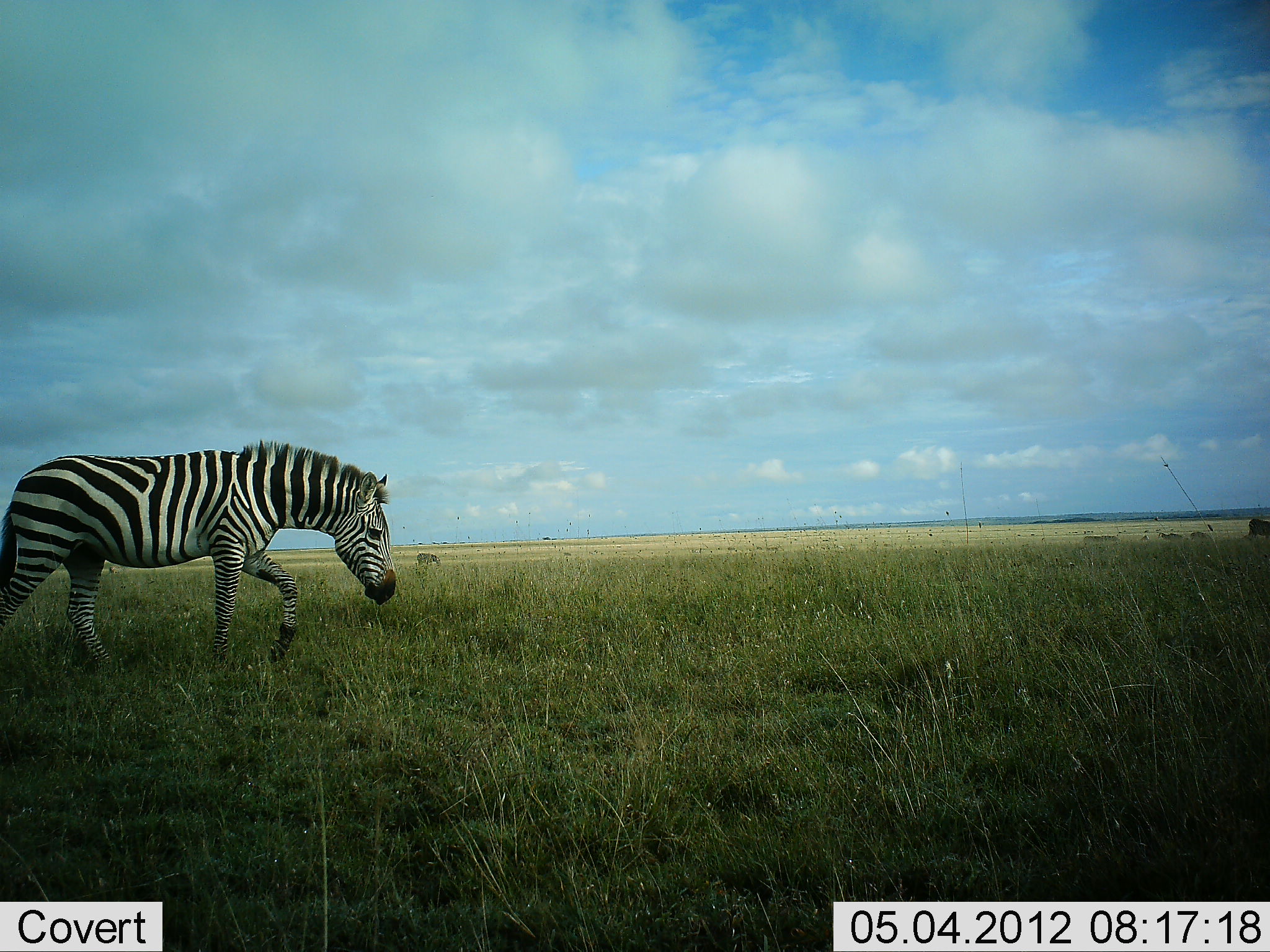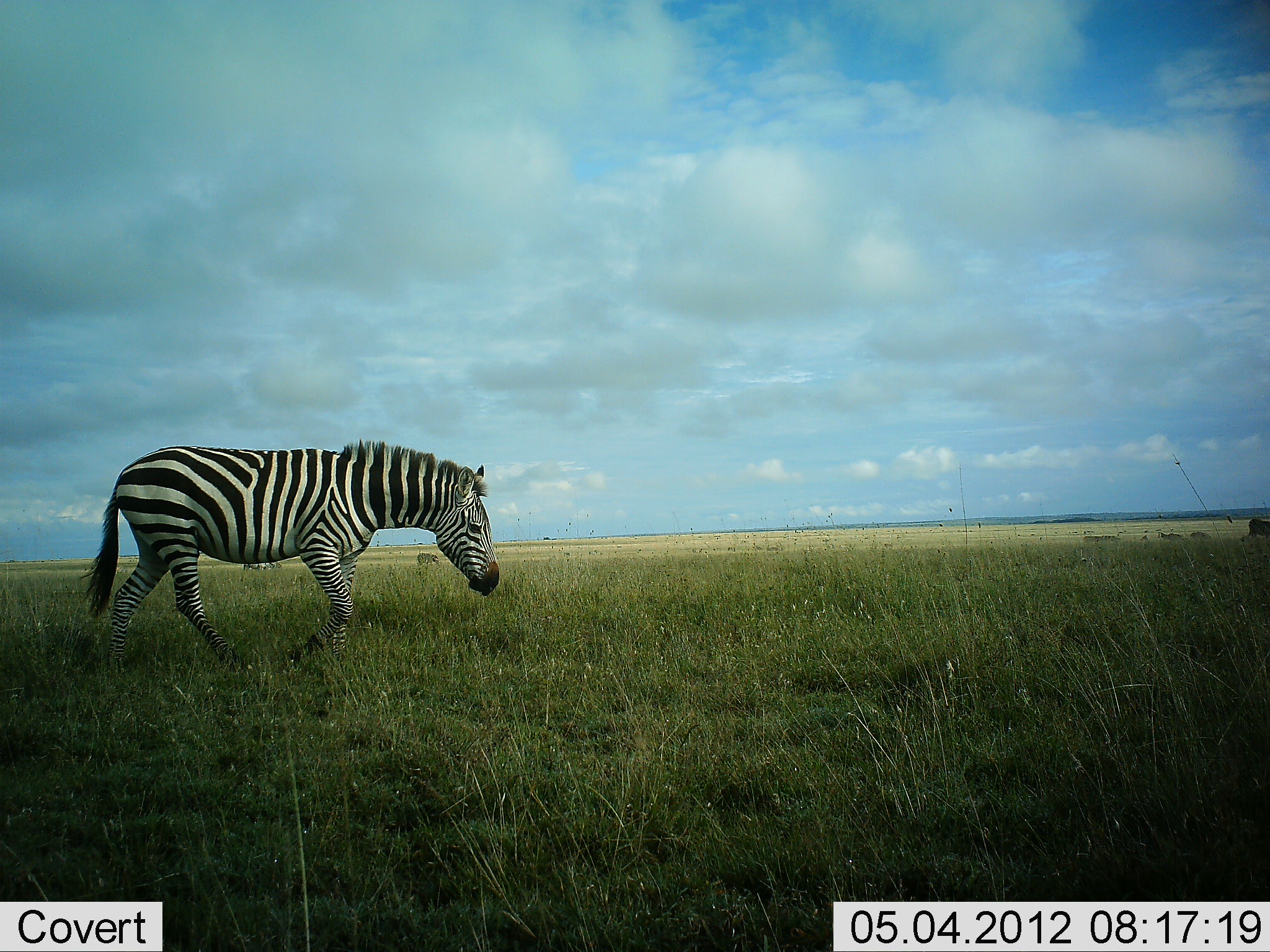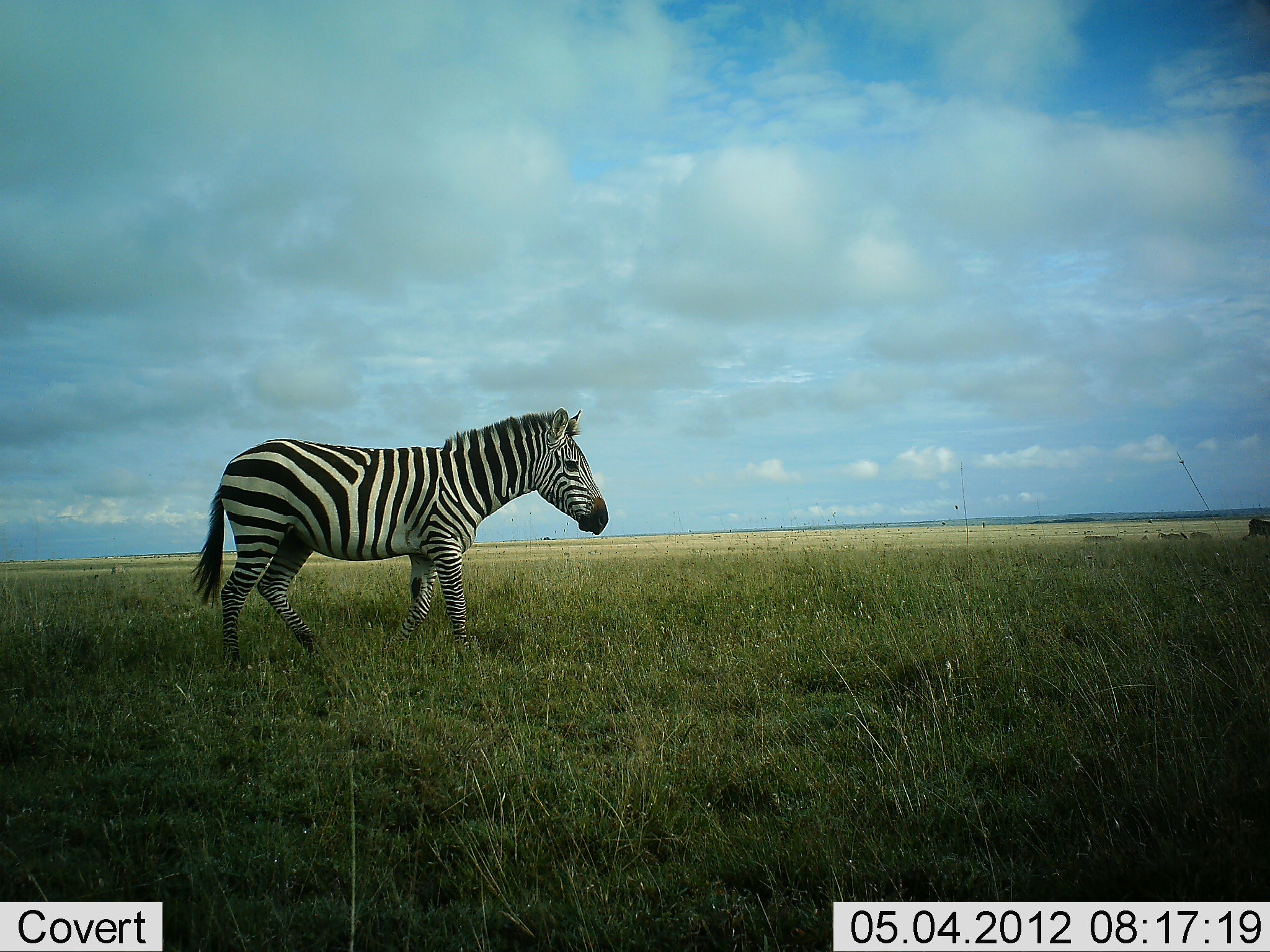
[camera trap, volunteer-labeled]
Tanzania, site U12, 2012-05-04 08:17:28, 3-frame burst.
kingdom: Animalia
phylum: Chordata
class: Mammalia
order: Perissodactyla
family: Equidae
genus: Equus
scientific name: Equus quagga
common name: plains zebra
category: zebra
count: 1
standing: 10%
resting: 0%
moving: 90%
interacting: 0%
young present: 0%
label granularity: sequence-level